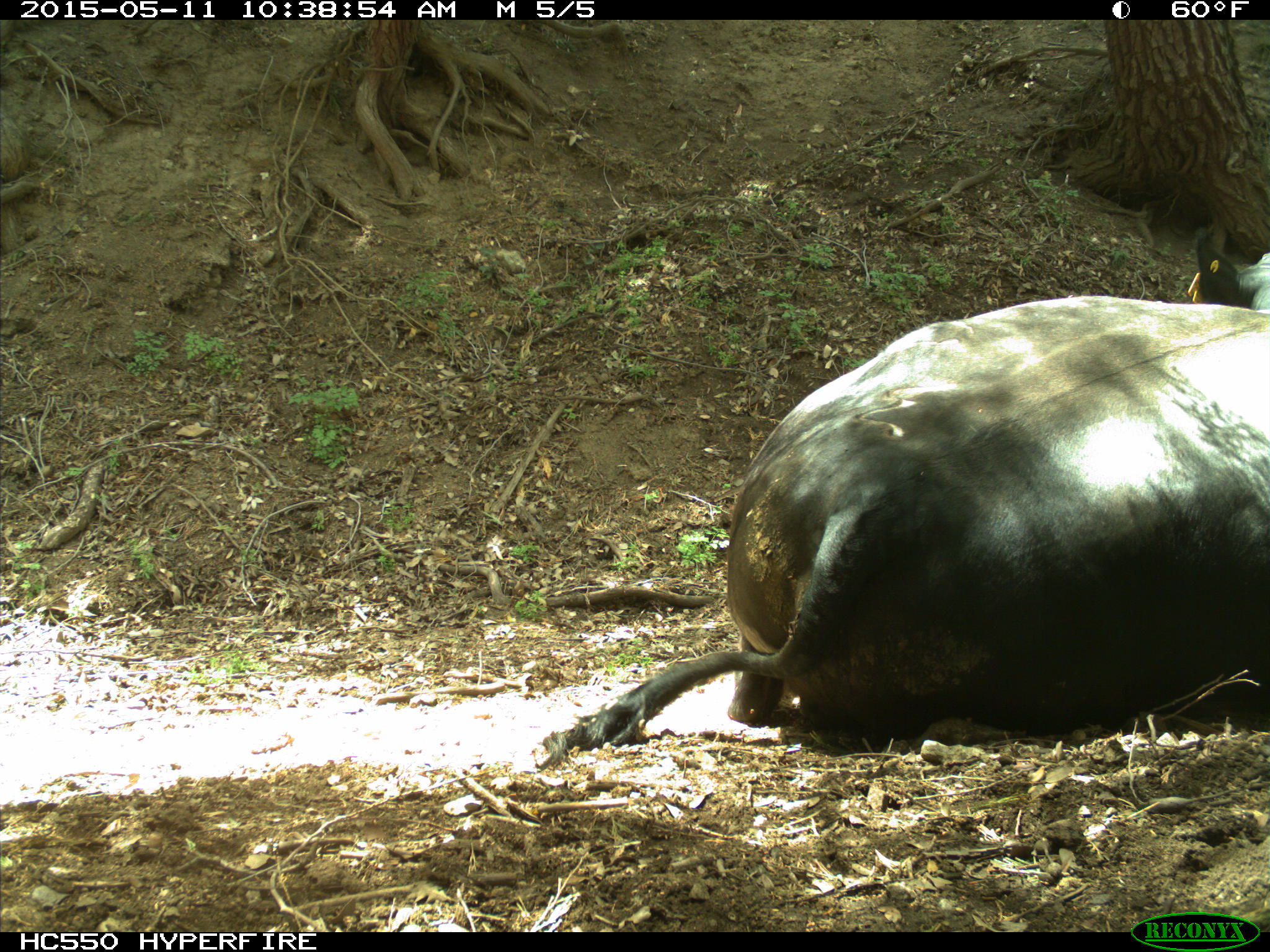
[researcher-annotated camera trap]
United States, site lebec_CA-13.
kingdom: Animalia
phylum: Chordata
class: Mammalia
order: Artiodactyla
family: Bovidae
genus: Bos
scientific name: Bos taurus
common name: domestic cow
Bos taurus (domestic cow).